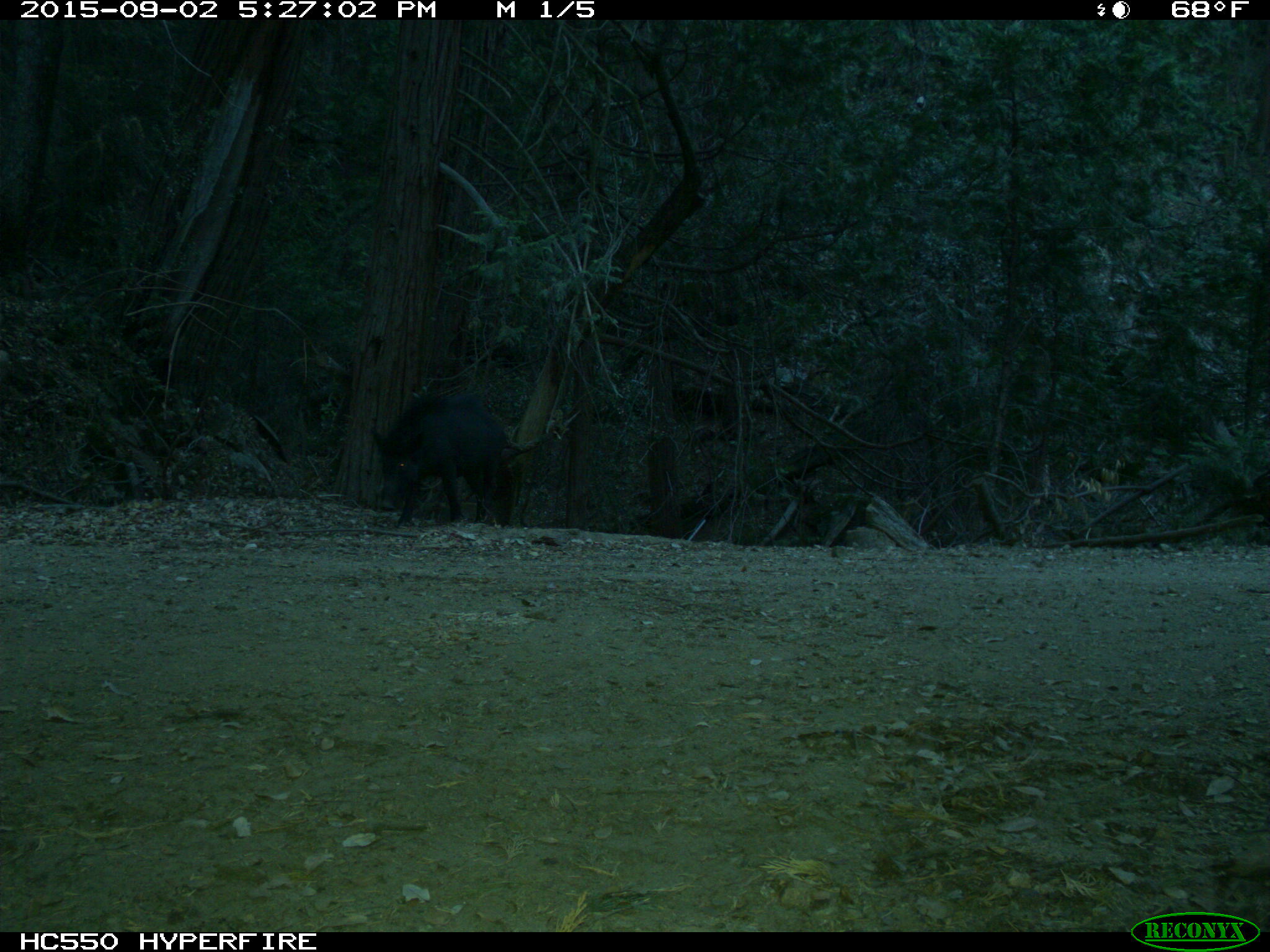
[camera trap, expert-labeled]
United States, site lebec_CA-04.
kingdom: Animalia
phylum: Chordata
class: Mammalia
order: Artiodactyla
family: Suidae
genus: Sus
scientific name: Sus scrofa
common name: wild boar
Sus scrofa (wild boar).